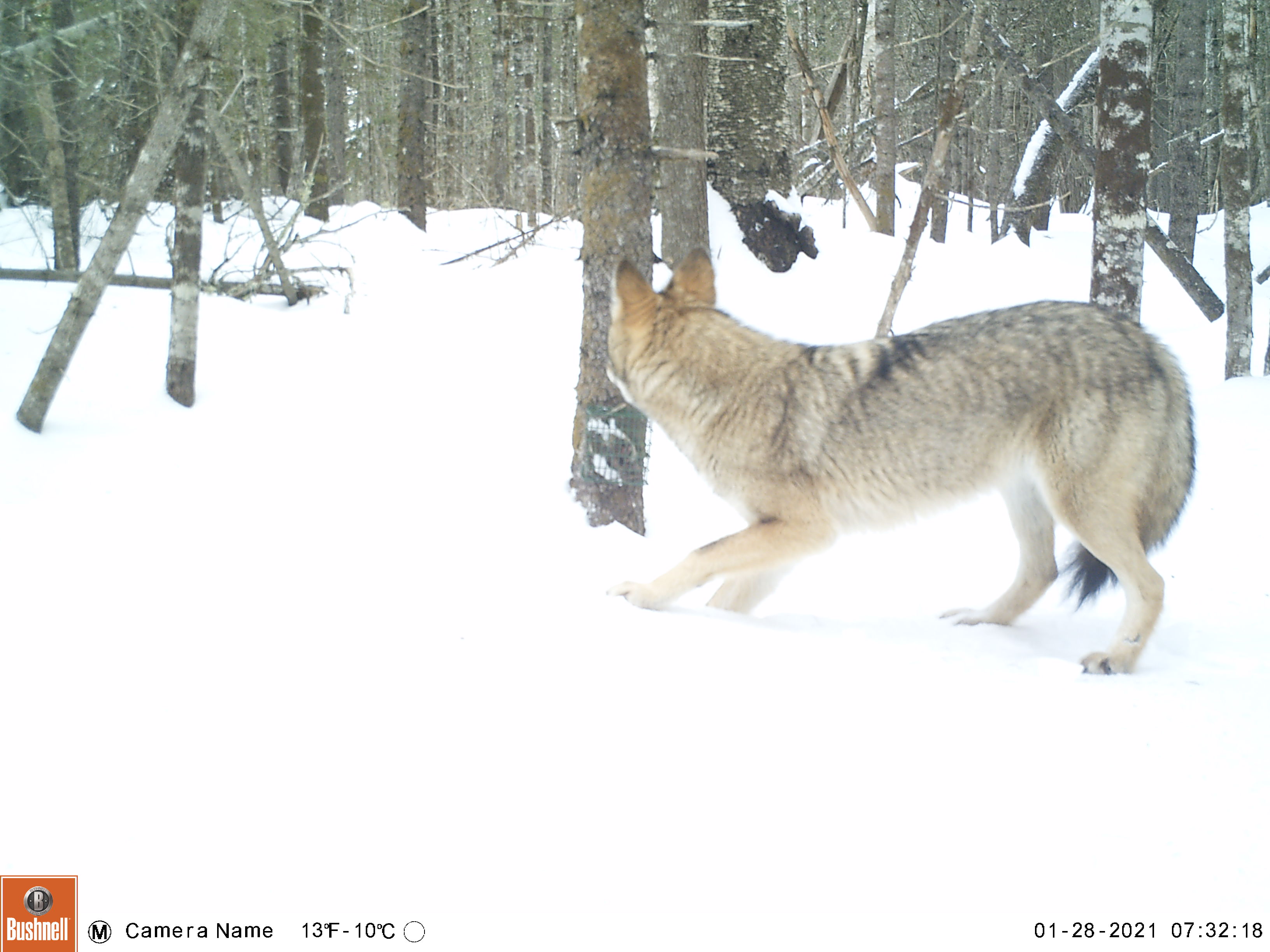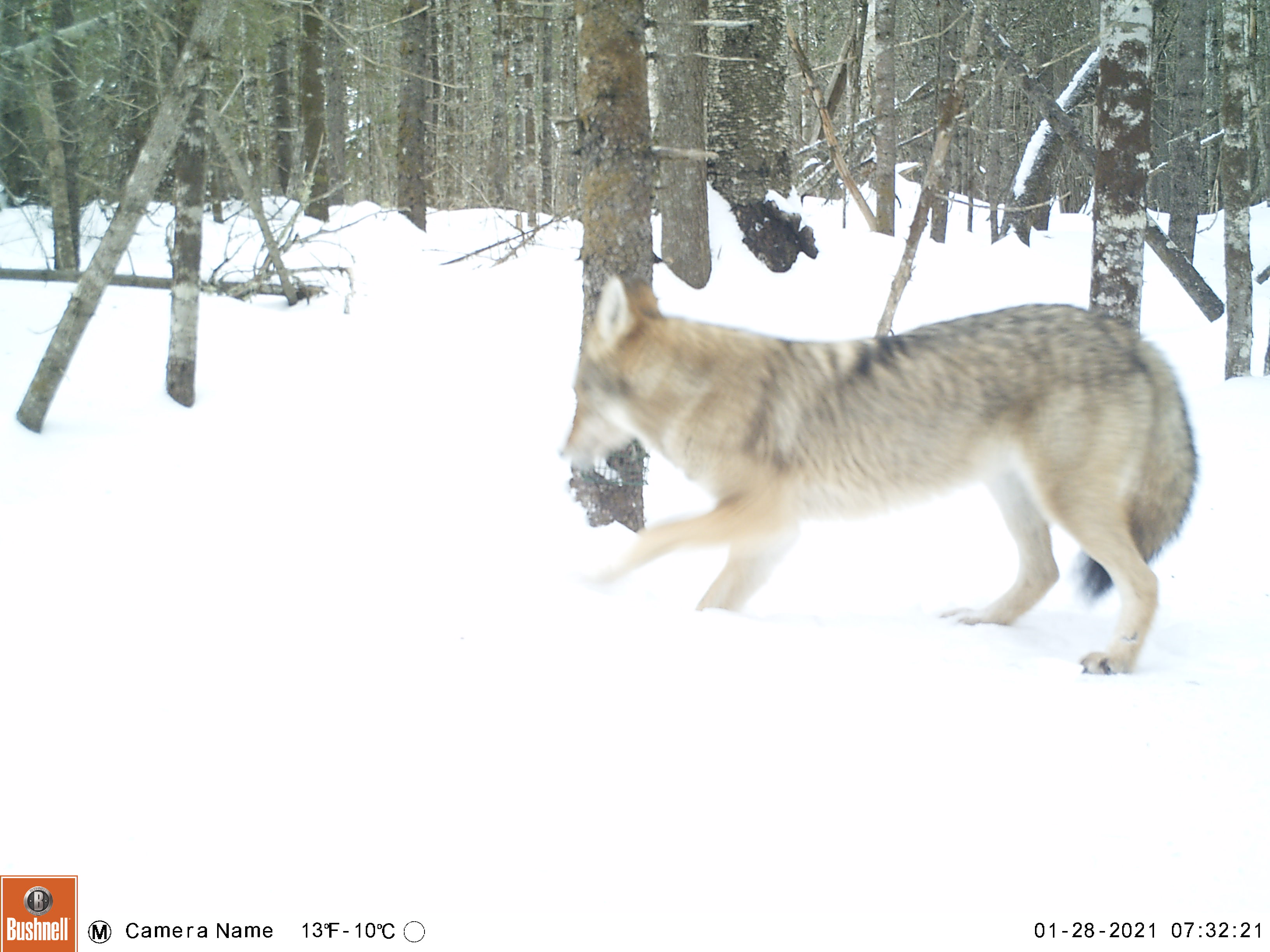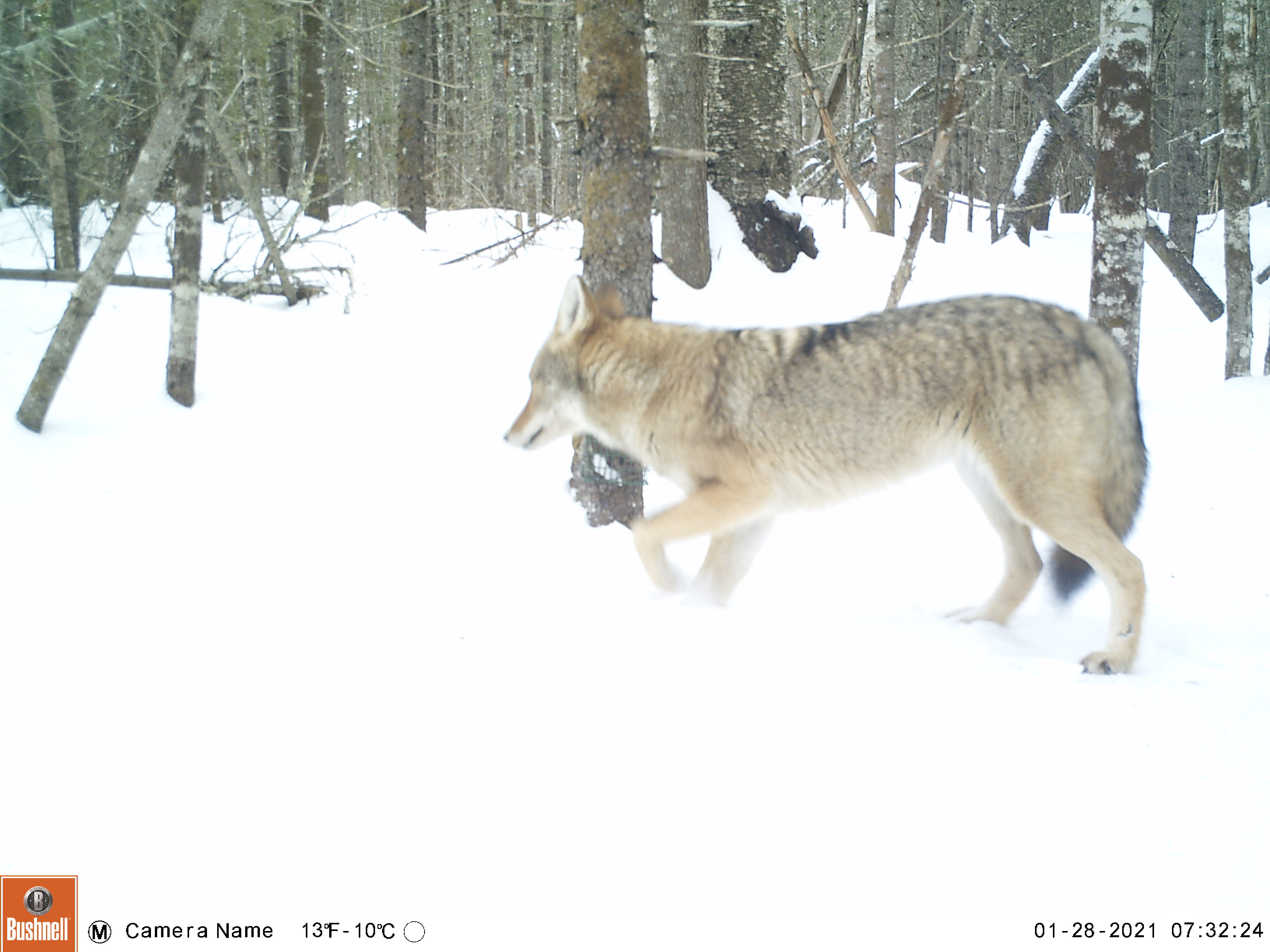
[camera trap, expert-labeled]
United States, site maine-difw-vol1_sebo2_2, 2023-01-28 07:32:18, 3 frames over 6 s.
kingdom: Animalia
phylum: Chordata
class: Mammalia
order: Carnivora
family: Canidae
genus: Canis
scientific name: Canis latrans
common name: coyote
Coyote (Canis latrans).